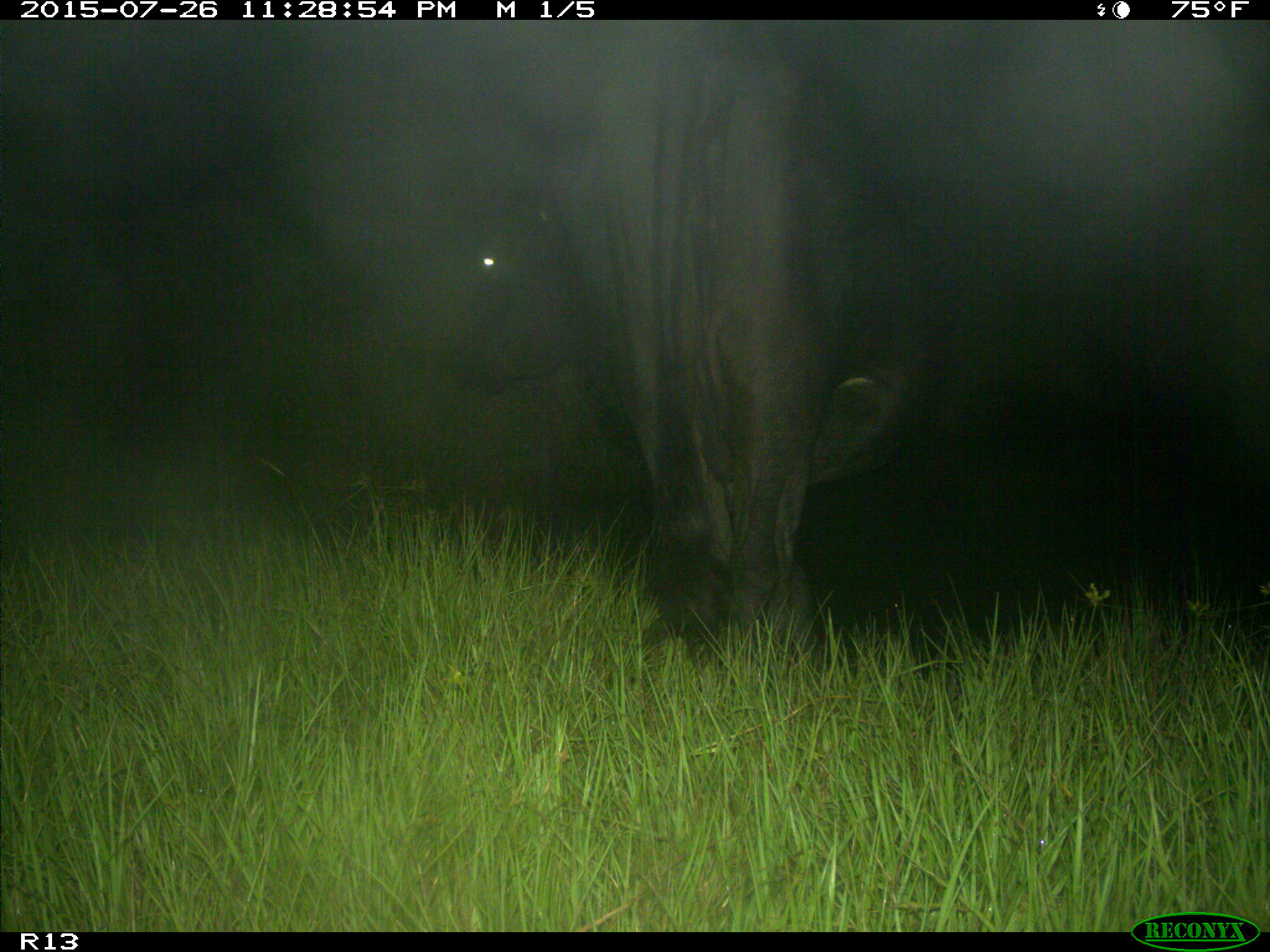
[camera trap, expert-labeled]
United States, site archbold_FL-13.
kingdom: Animalia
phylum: Chordata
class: Mammalia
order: Artiodactyla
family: Bovidae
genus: Bos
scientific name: Bos taurus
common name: domestic cow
Bos taurus (domestic cow).